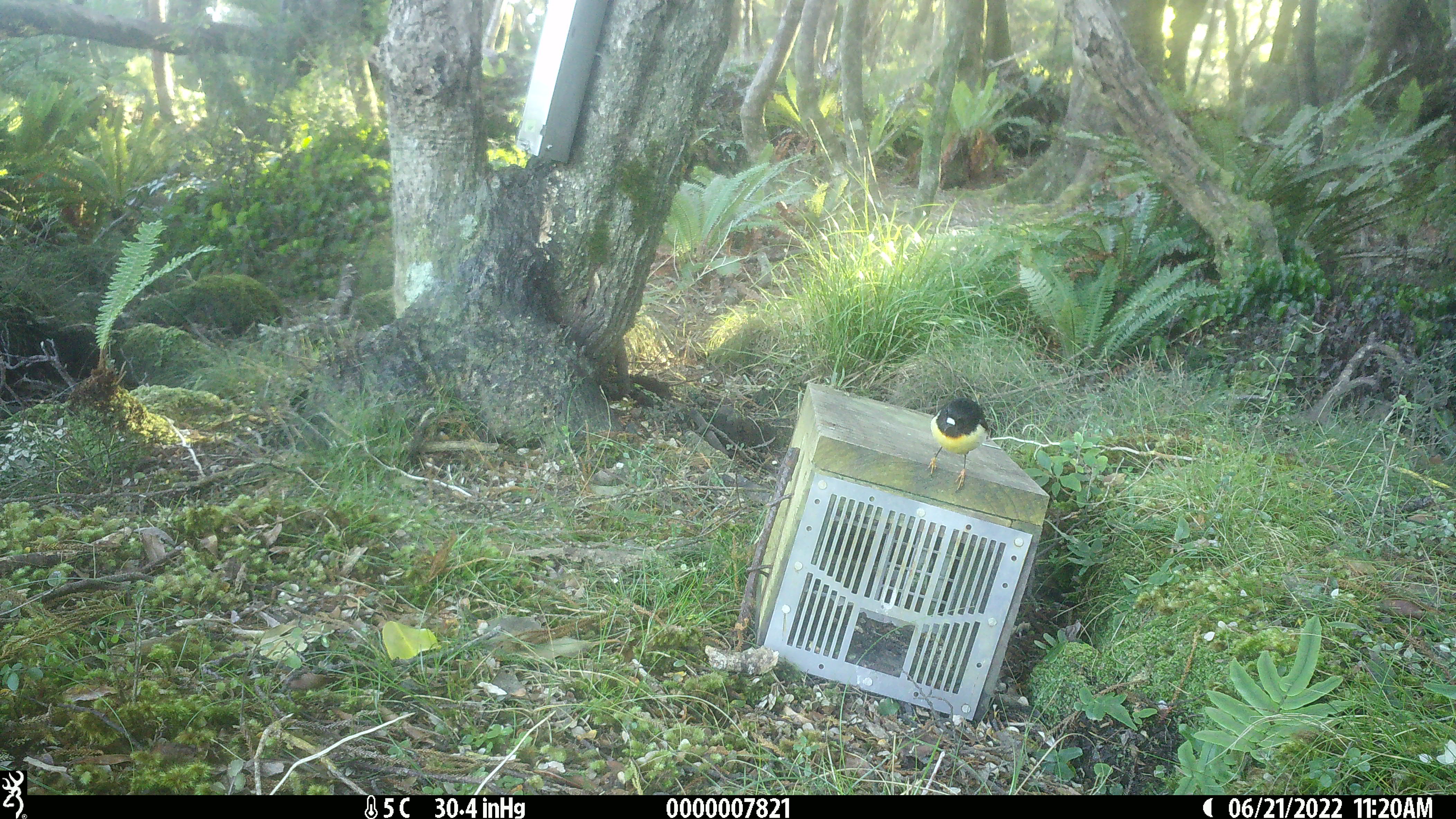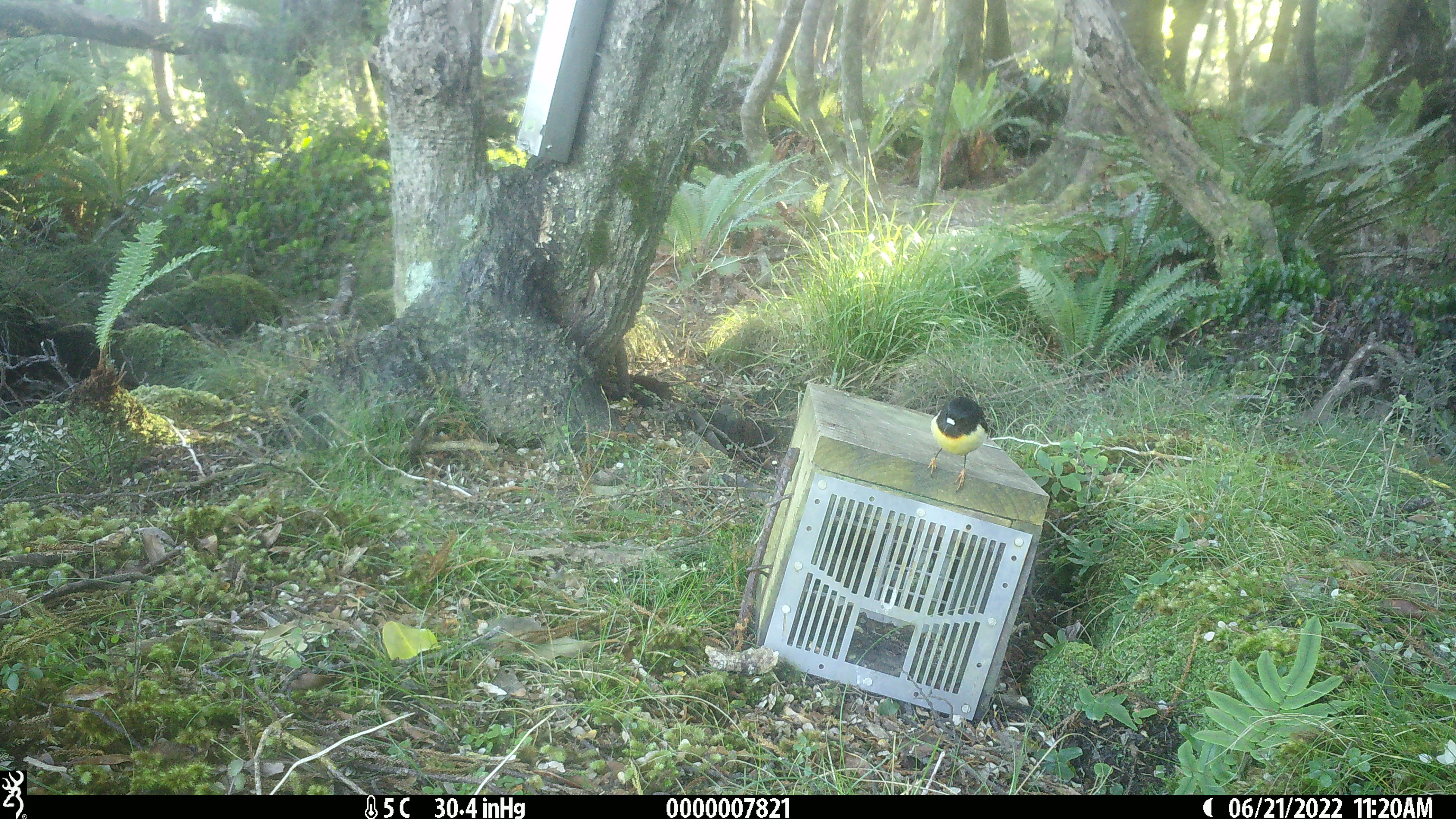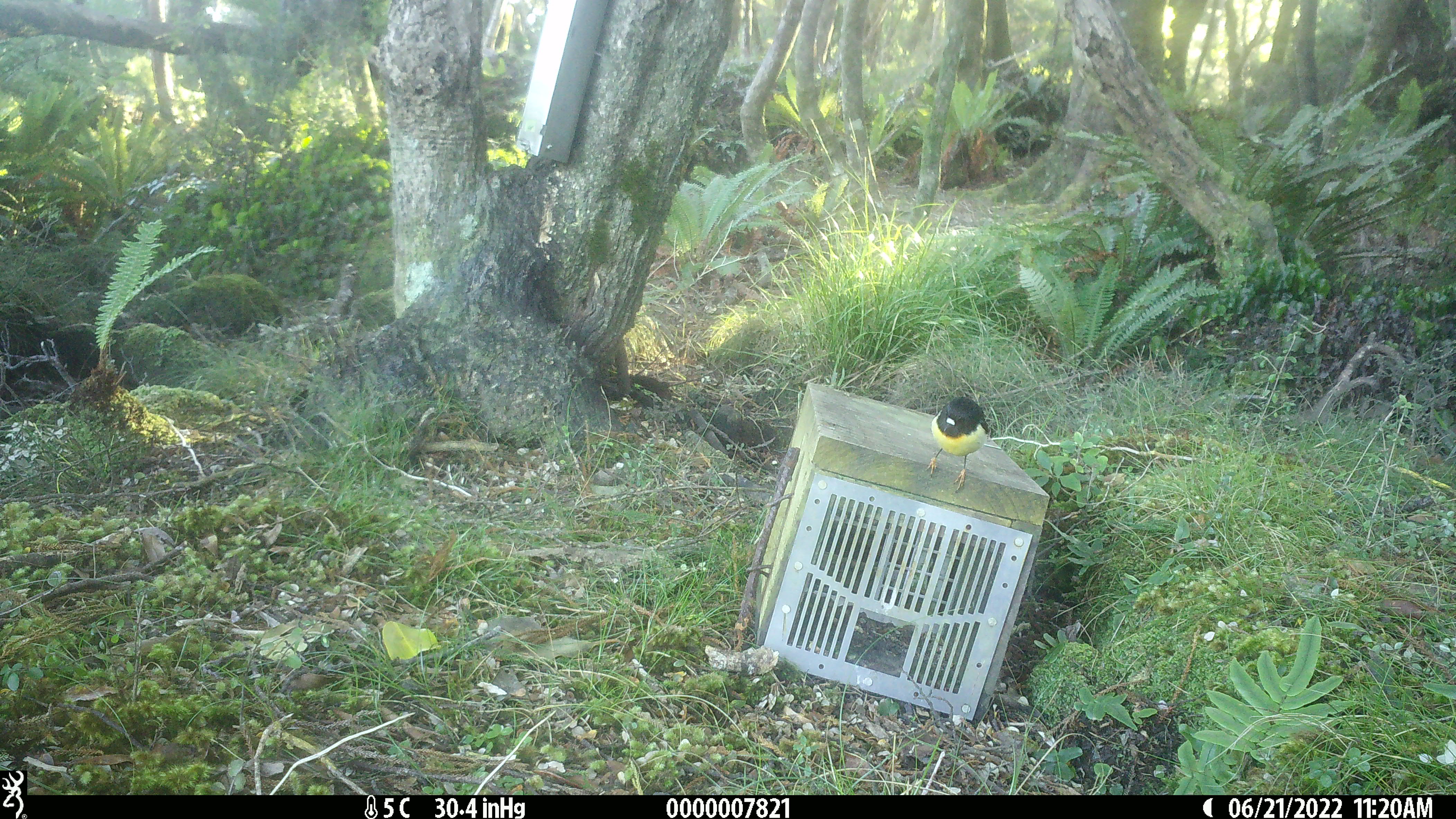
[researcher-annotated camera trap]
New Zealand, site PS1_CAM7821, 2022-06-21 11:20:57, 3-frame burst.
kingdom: Animalia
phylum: Chordata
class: Aves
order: Passeriformes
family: Petroicidae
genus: Petroica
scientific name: Petroica macrocephala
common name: tomtit